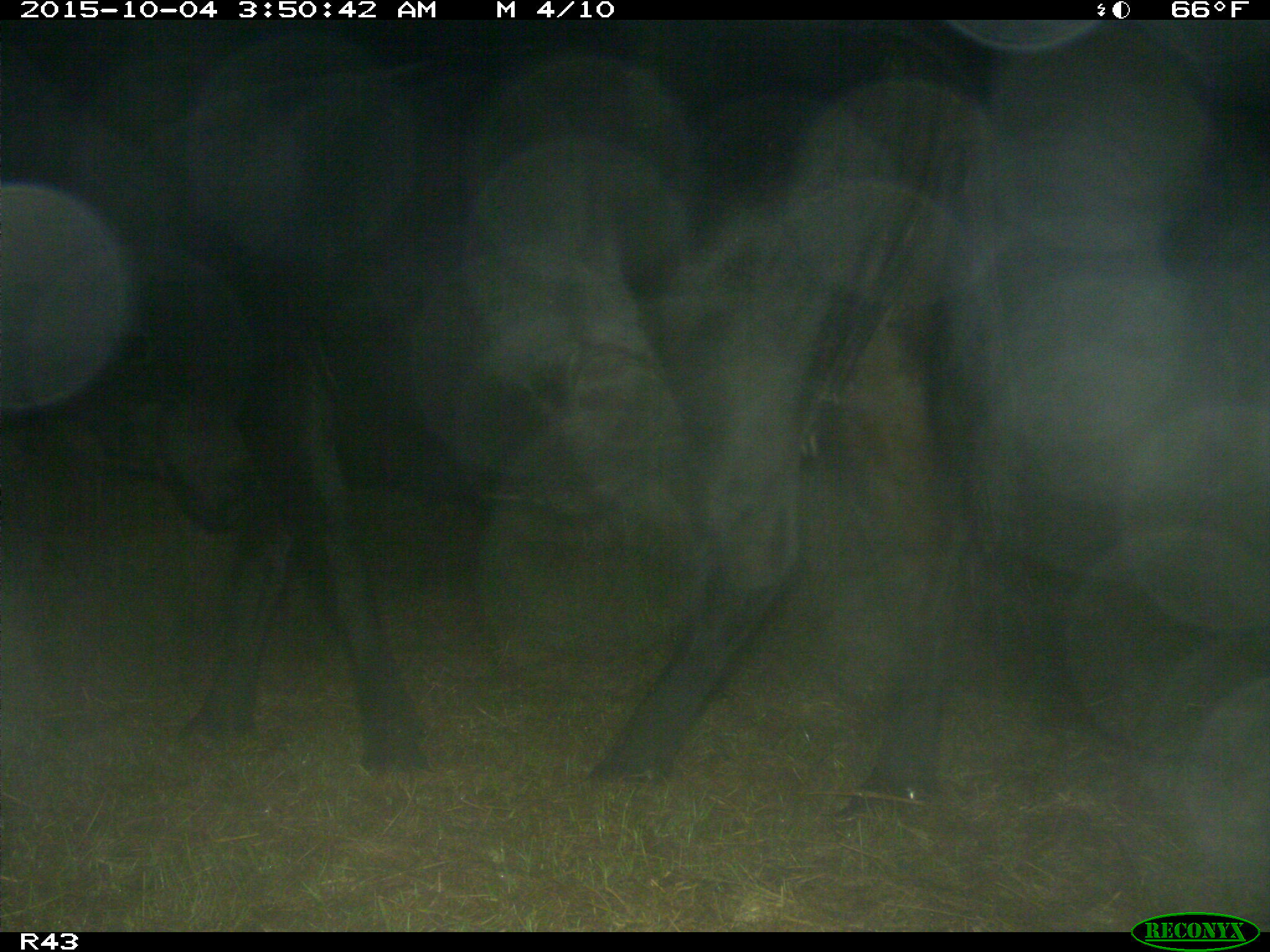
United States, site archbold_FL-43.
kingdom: Animalia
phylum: Chordata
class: Mammalia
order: Artiodactyla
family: Bovidae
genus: Bos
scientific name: Bos taurus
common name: domestic cow